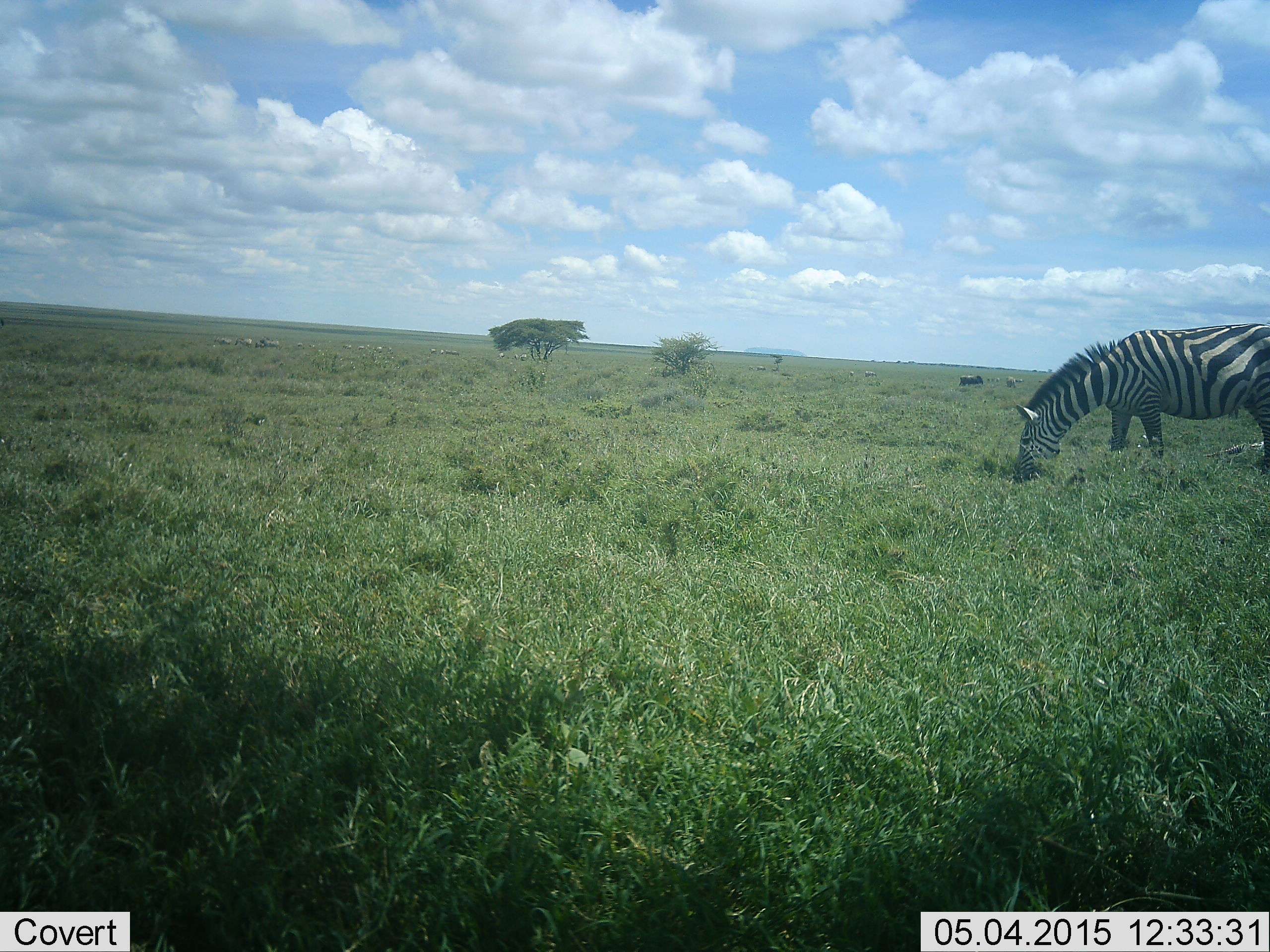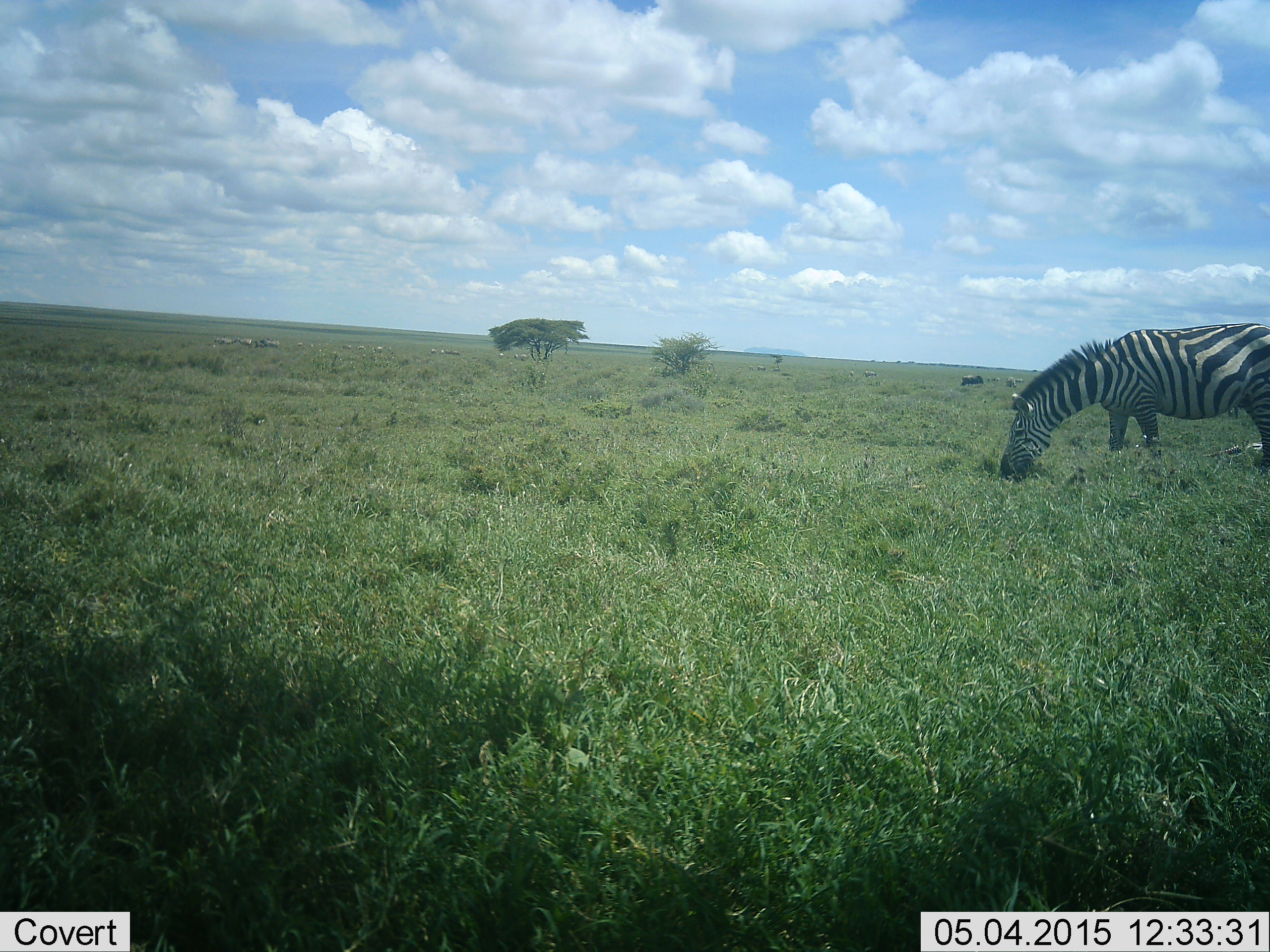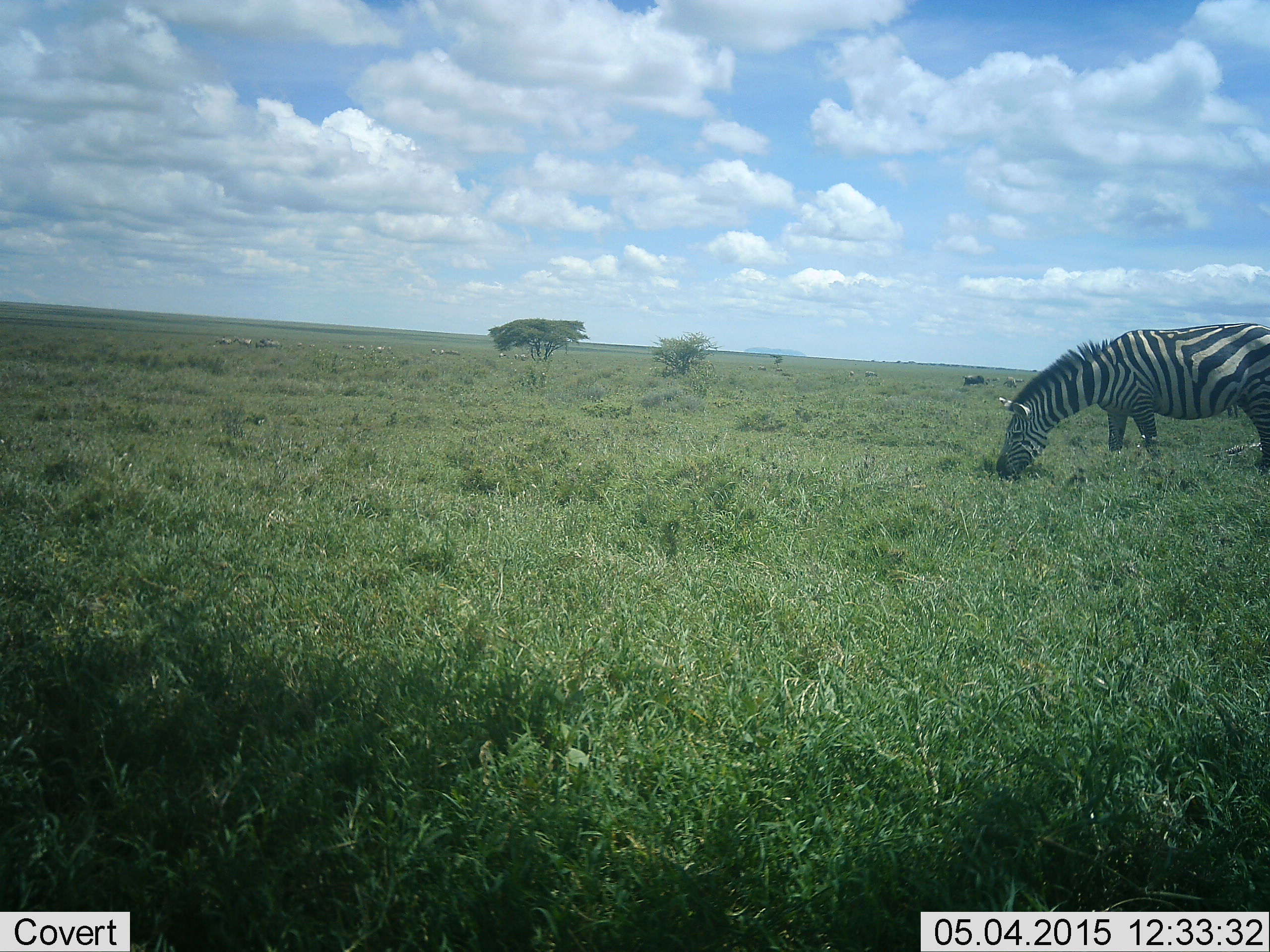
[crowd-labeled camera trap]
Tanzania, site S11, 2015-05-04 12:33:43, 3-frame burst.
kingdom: Animalia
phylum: Chordata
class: Mammalia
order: Perissodactyla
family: Equidae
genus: Equus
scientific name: Equus quagga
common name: plains zebra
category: zebra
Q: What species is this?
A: Zebra (plains zebra) (Equus quagga).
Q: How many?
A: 1.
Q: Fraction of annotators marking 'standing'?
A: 17%.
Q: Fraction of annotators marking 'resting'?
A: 0%.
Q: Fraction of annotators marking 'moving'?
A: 8%.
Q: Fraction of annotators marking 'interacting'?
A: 0%.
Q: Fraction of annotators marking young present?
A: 0%.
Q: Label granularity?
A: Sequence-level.